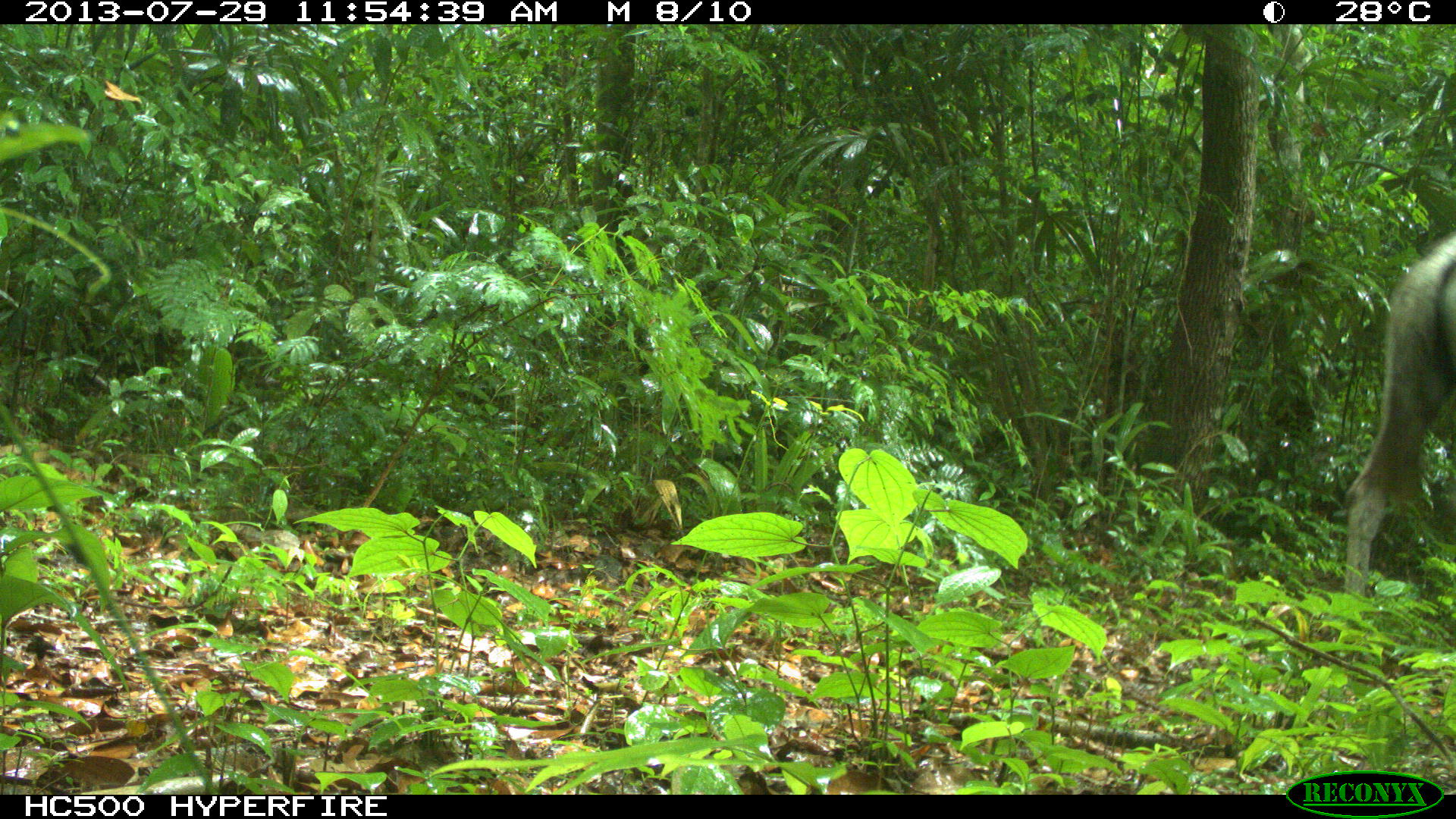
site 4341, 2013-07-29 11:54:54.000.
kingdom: Animalia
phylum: Chordata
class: Mammalia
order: Perissodactyla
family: Equidae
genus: Equus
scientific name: Equus ferus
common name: wild horse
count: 2